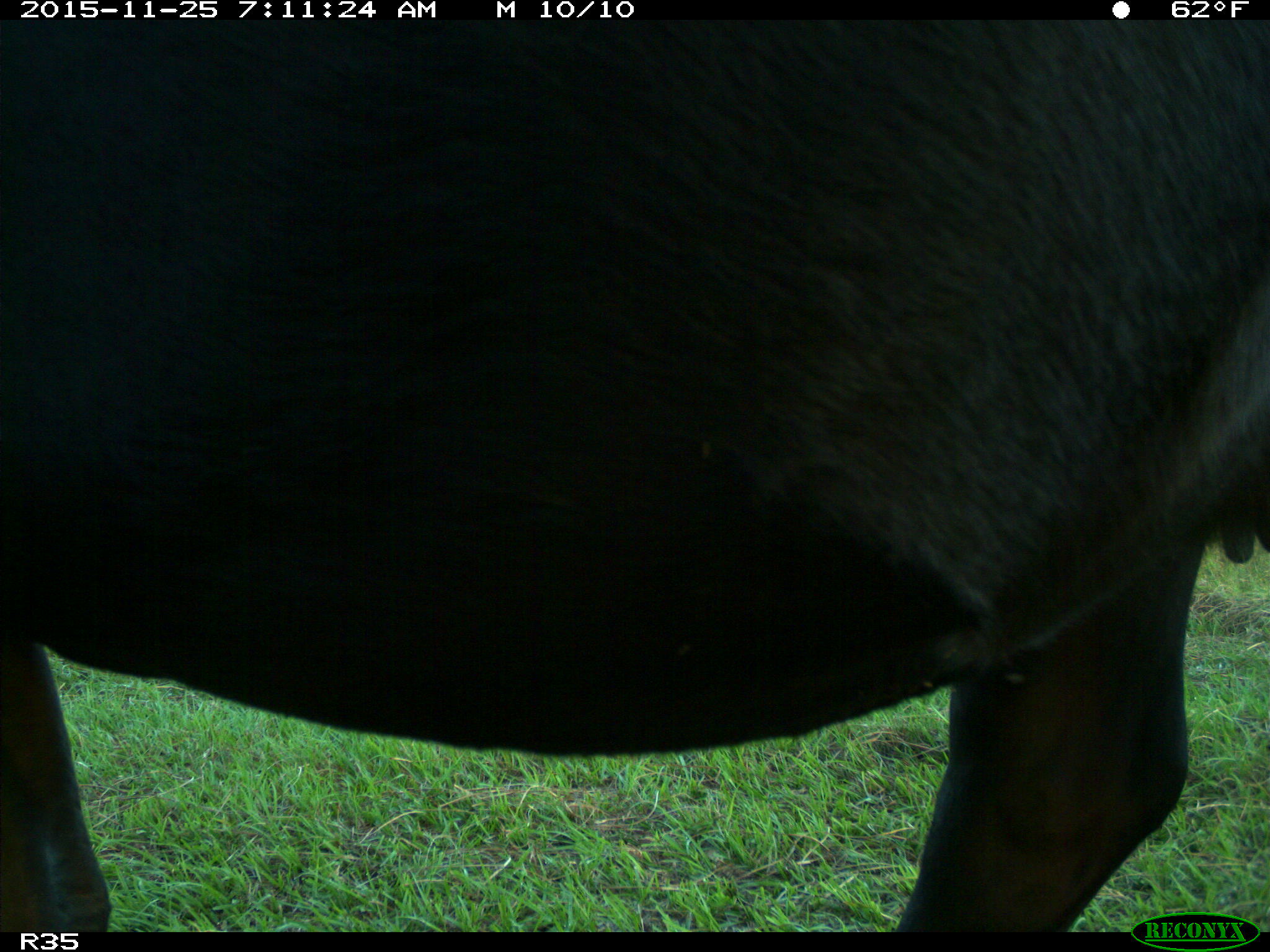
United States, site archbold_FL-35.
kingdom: Animalia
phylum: Chordata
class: Mammalia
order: Artiodactyla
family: Bovidae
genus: Bos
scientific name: Bos taurus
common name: domestic cow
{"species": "Bos taurus (domestic cow)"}